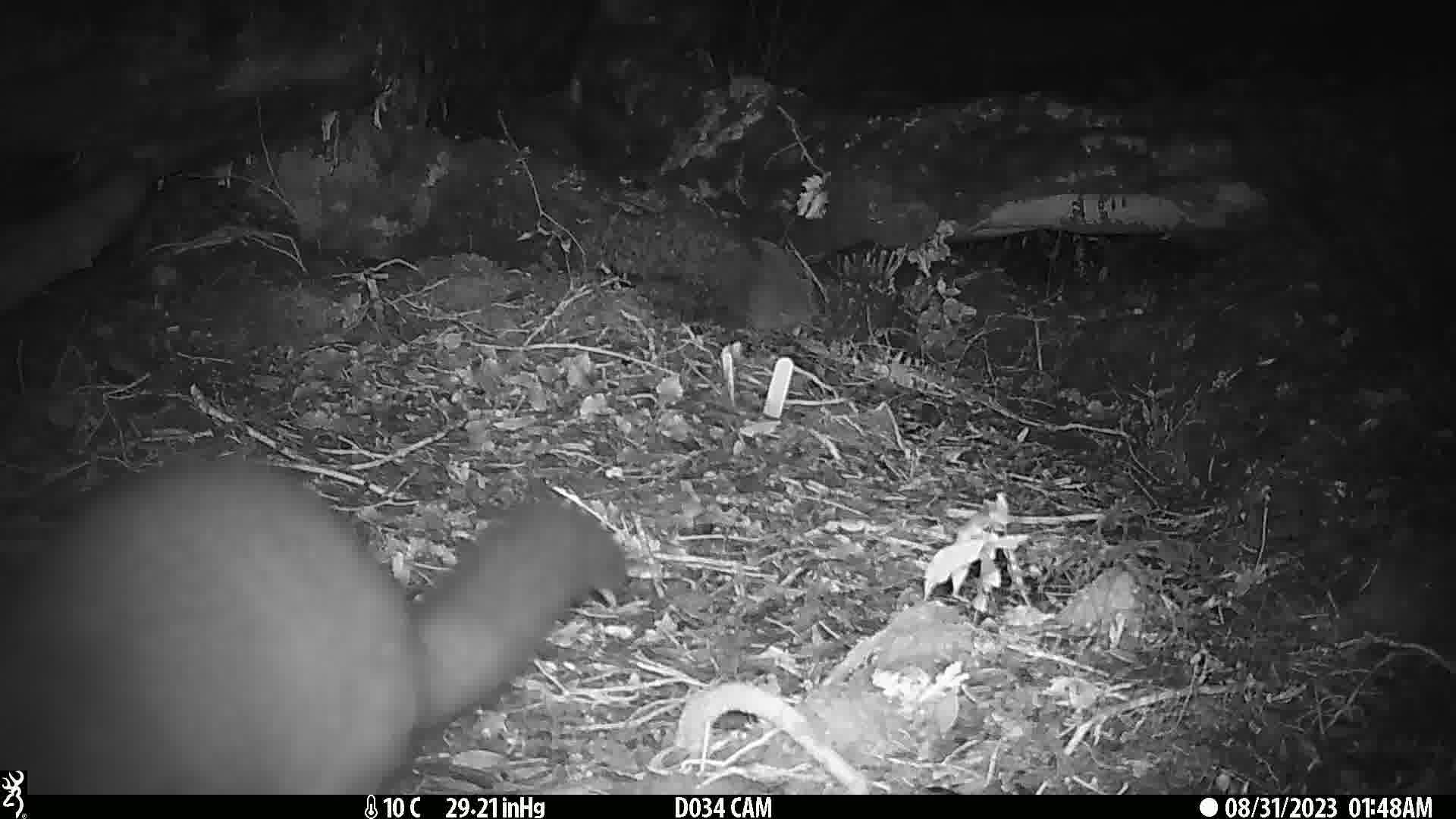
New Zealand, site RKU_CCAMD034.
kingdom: Animalia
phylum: Chordata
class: Mammalia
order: Diprotodontia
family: Phalangeridae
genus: Trichosurus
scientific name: Trichosurus vulpecula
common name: common brushtail possum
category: possum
Possum (common brushtail possum) (Trichosurus vulpecula).